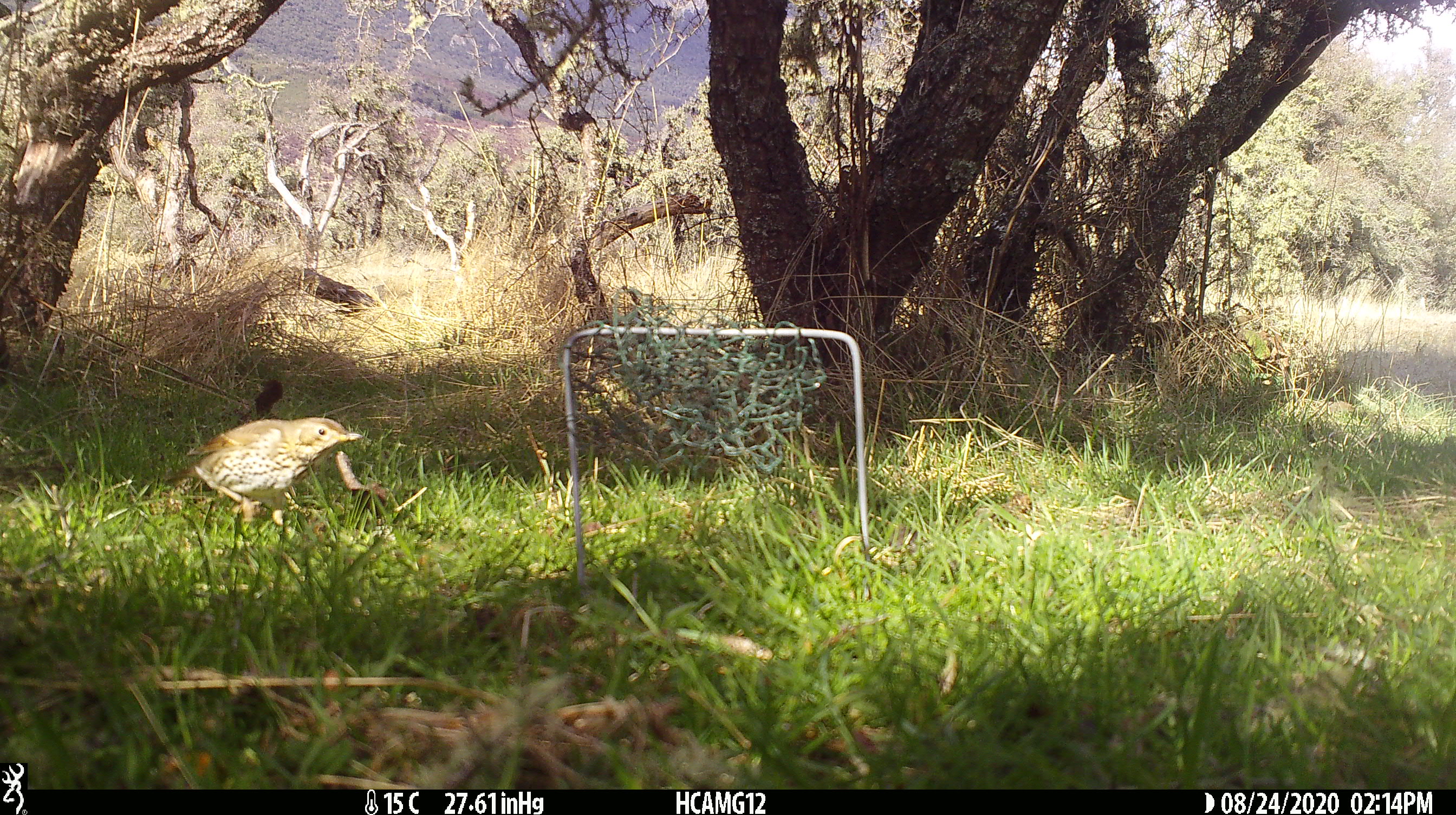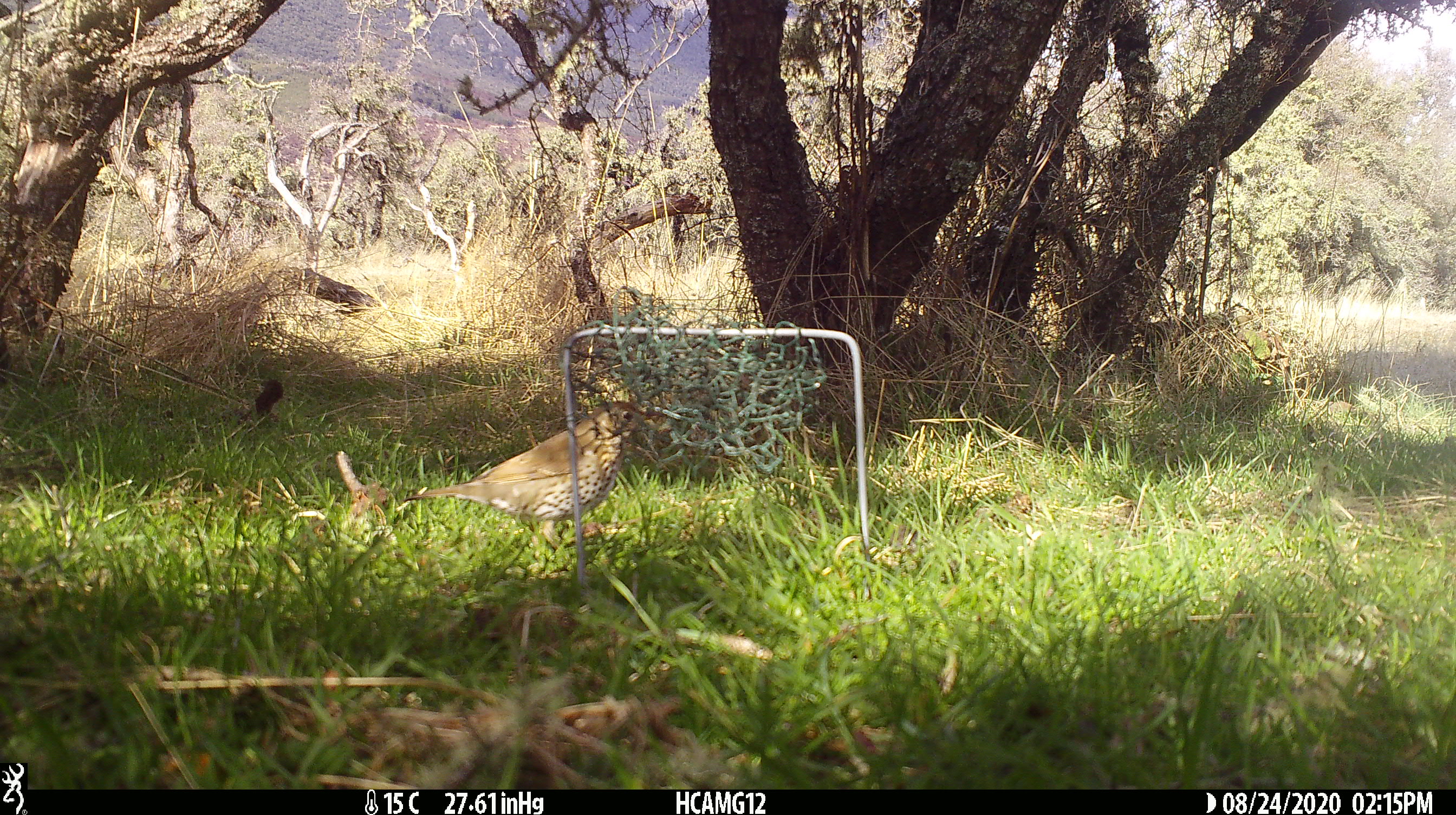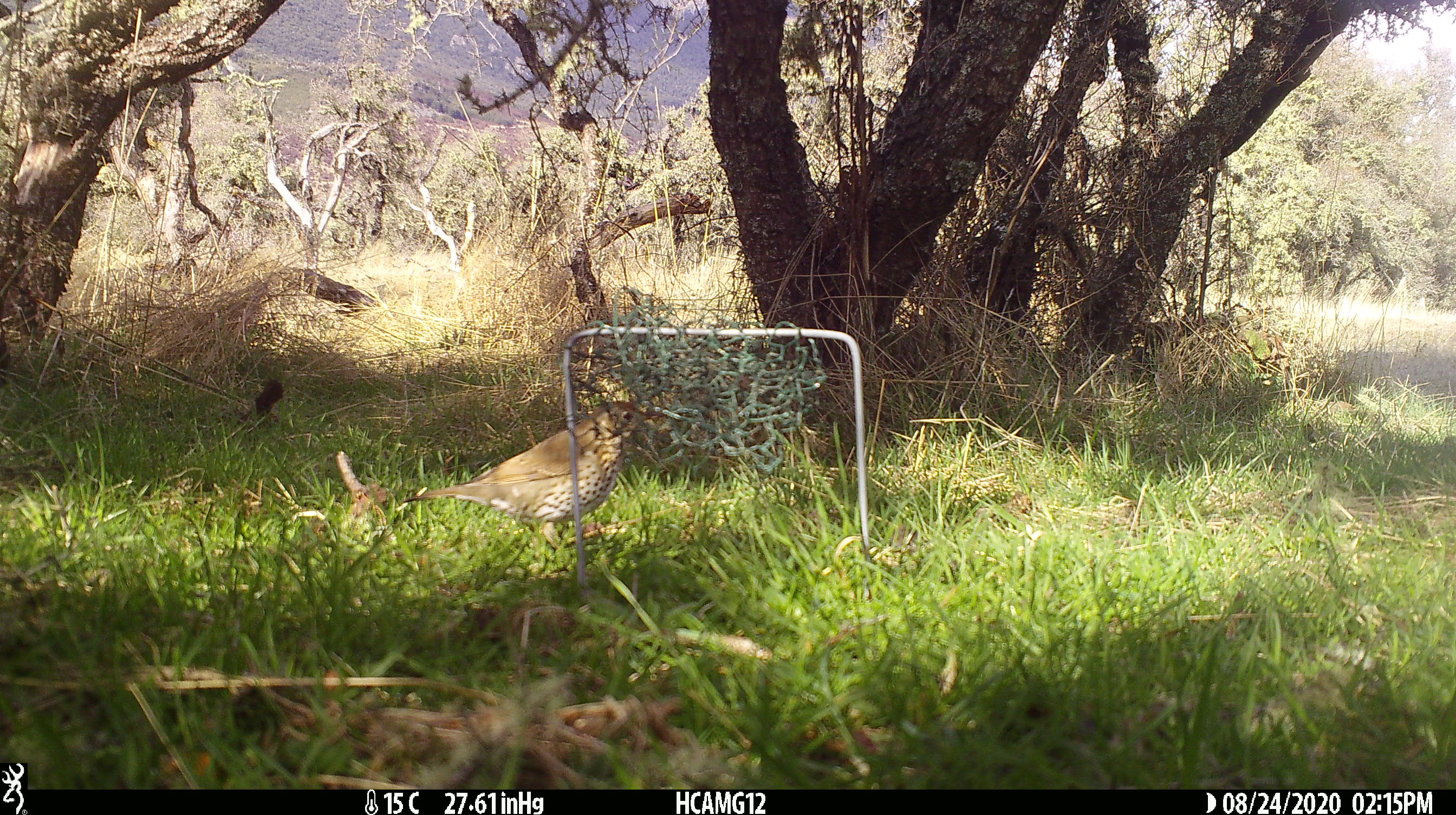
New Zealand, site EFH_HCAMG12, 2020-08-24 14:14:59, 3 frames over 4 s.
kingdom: Animalia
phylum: Chordata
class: Aves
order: Passeriformes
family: Turdidae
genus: Turdus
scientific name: Turdus philomelos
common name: song thrush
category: thrush